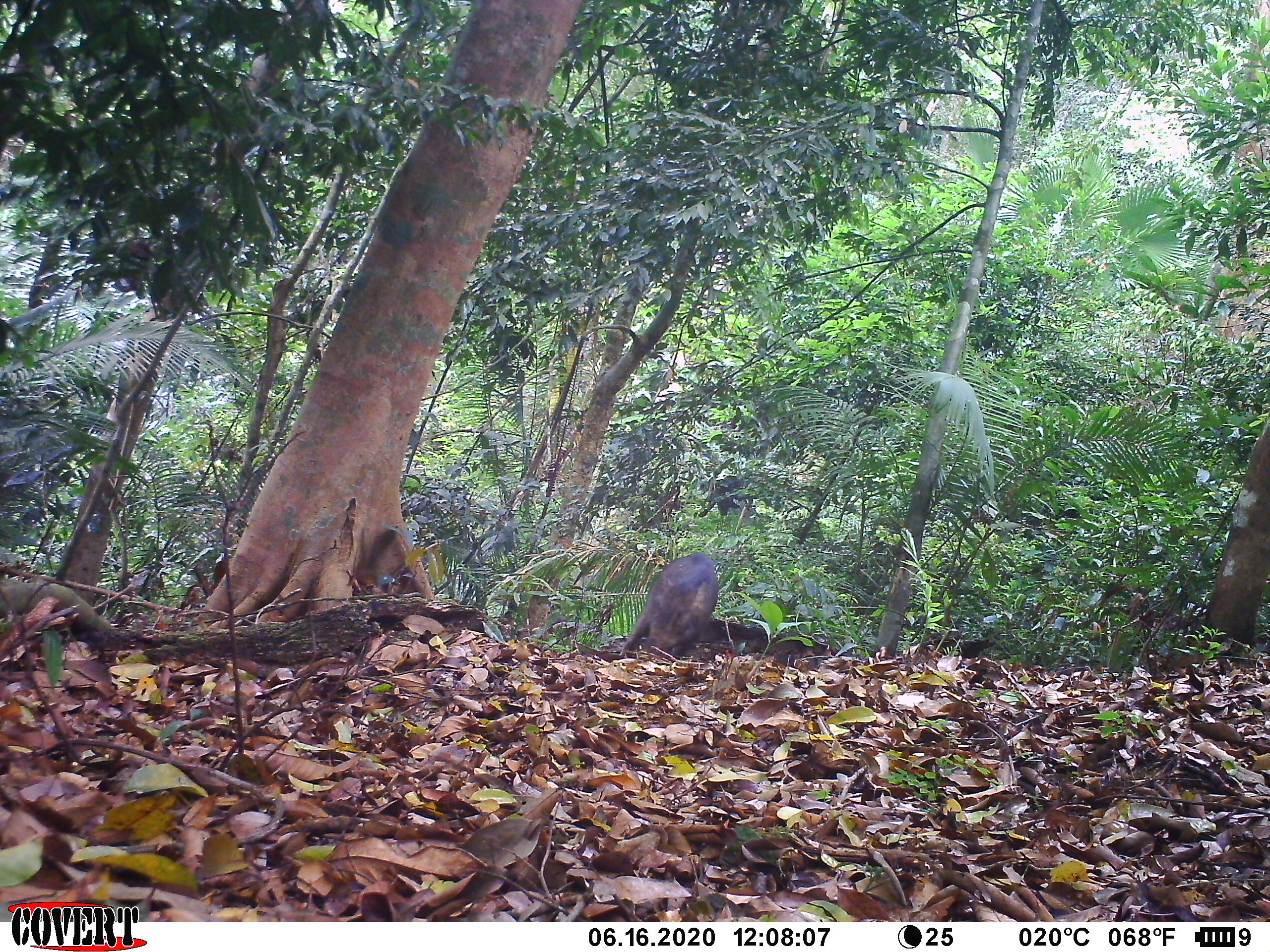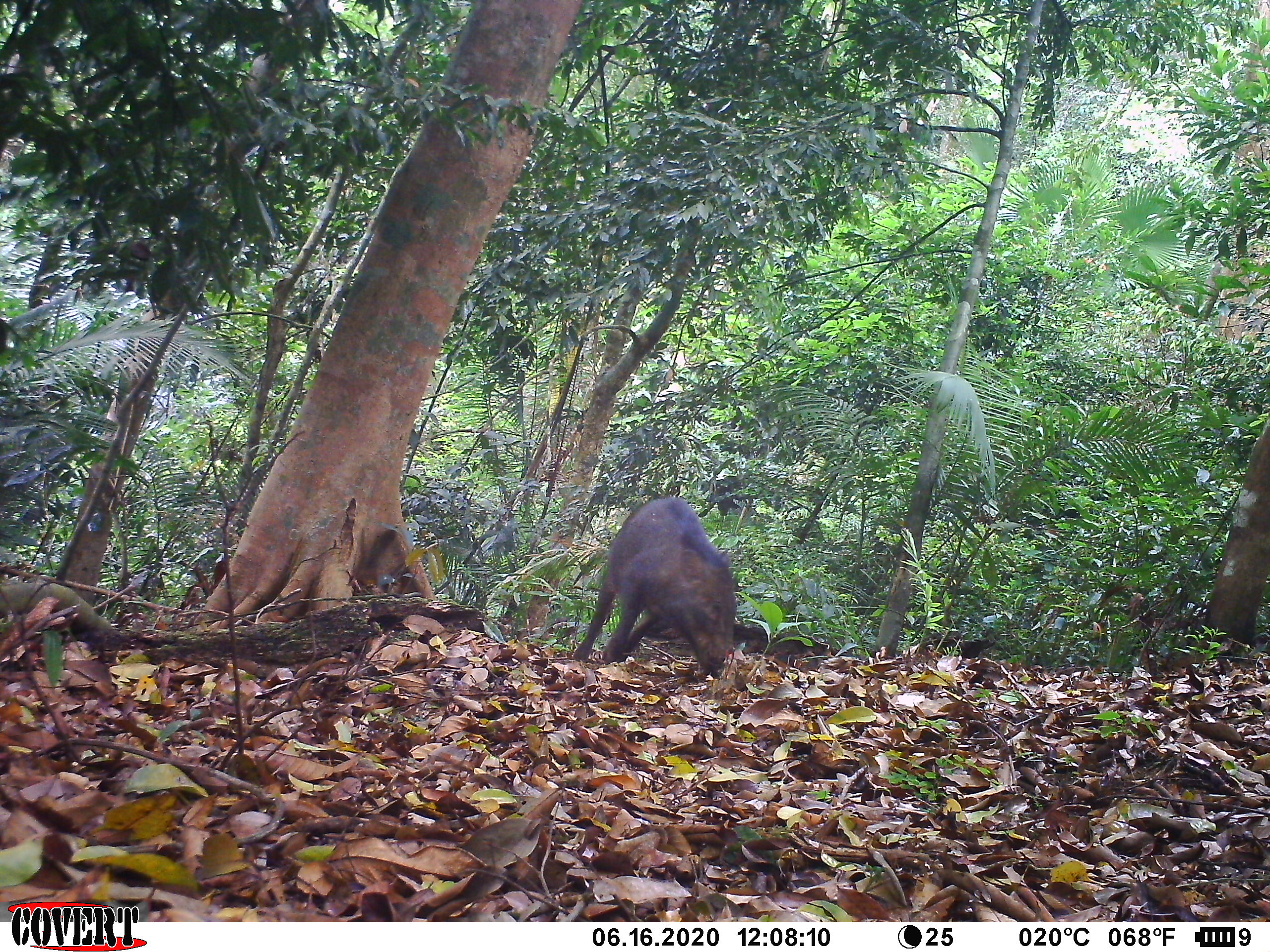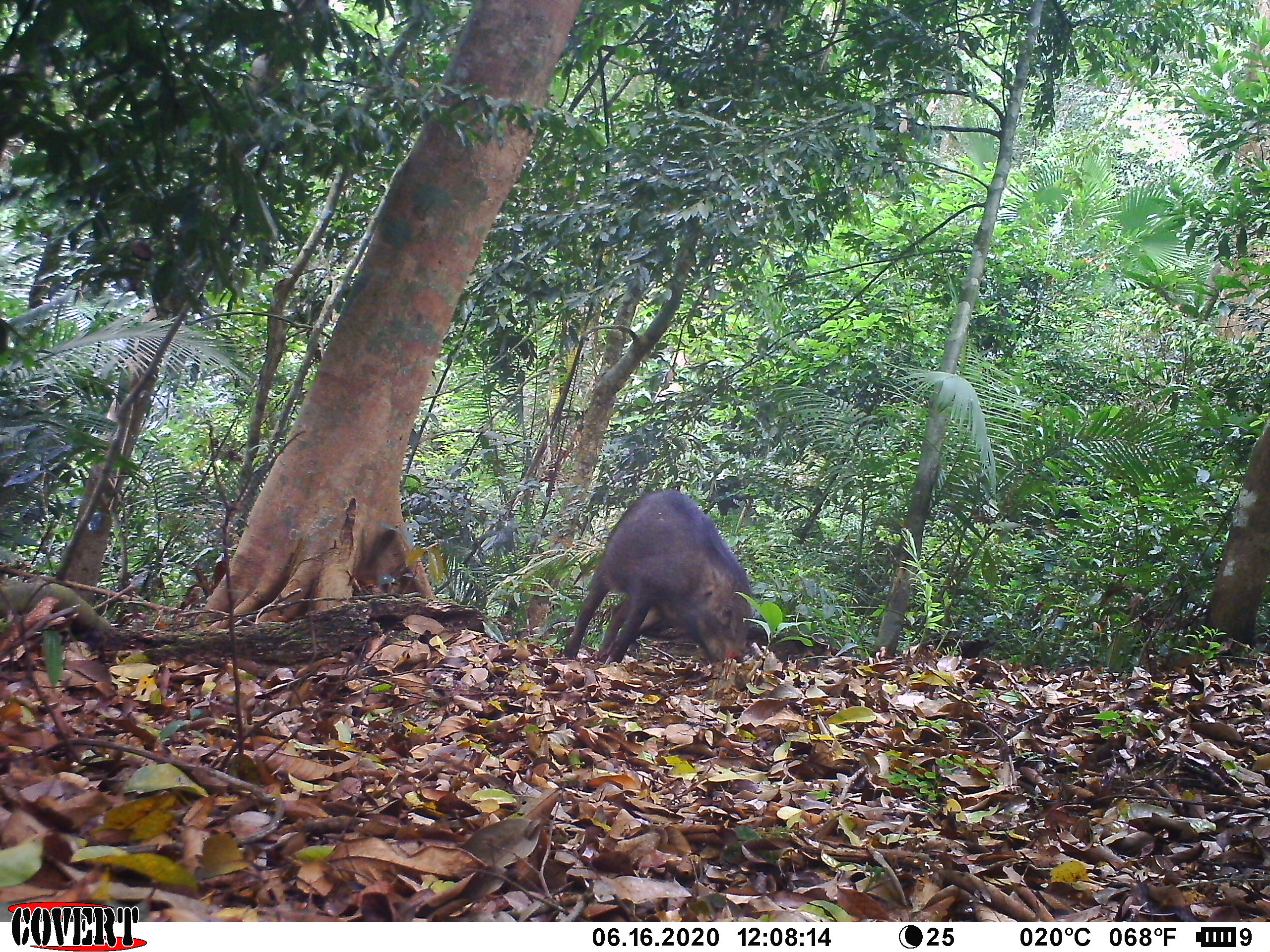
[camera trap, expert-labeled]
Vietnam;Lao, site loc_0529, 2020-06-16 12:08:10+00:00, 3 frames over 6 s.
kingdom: Animalia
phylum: Chordata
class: Mammalia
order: Artiodactyla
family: Suidae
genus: Sus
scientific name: Sus scrofa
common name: eurasian wild pig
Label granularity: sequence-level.